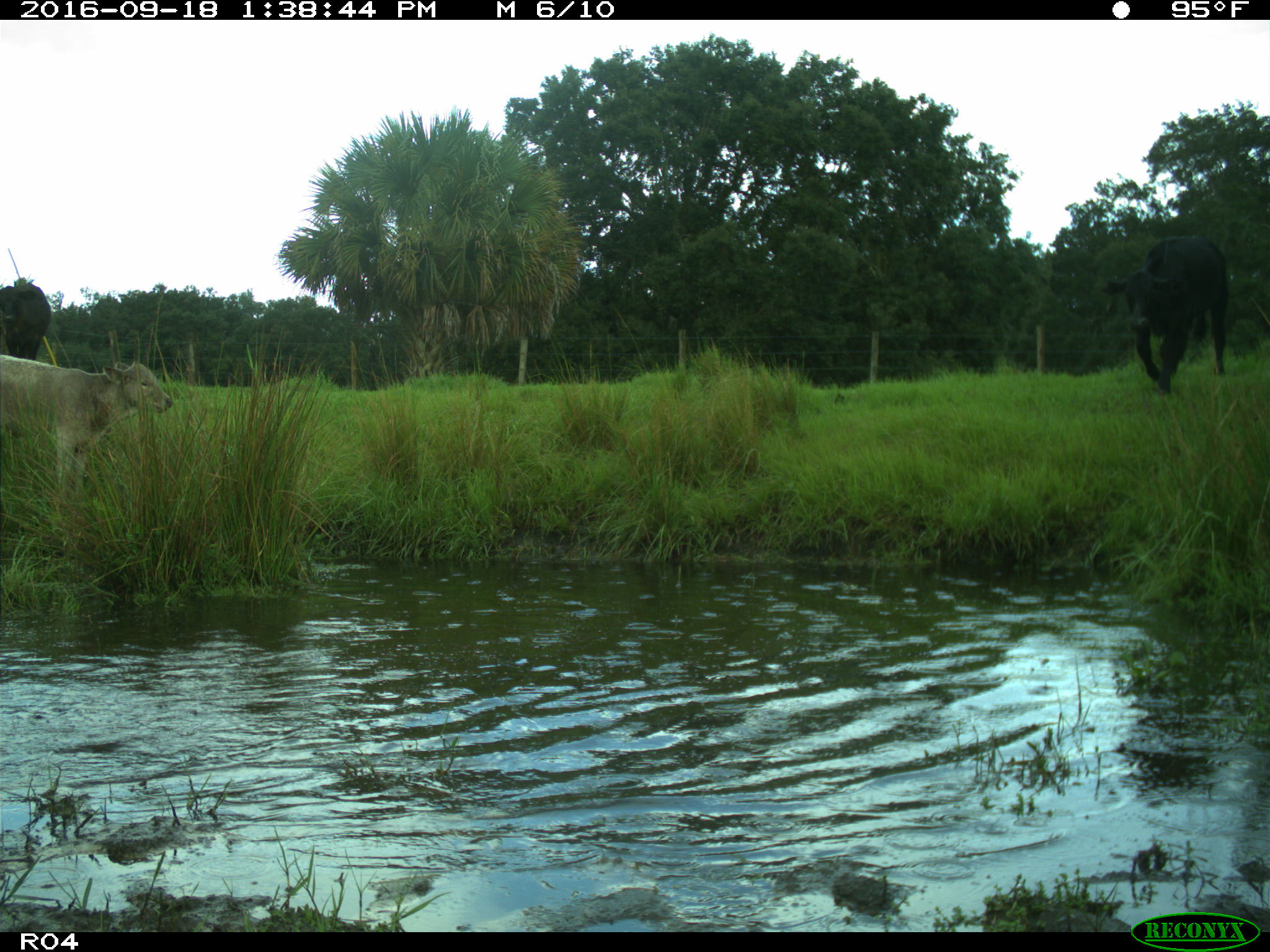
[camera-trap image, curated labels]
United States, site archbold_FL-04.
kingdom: Animalia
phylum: Chordata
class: Mammalia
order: Artiodactyla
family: Bovidae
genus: Bos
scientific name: Bos taurus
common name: domestic cow